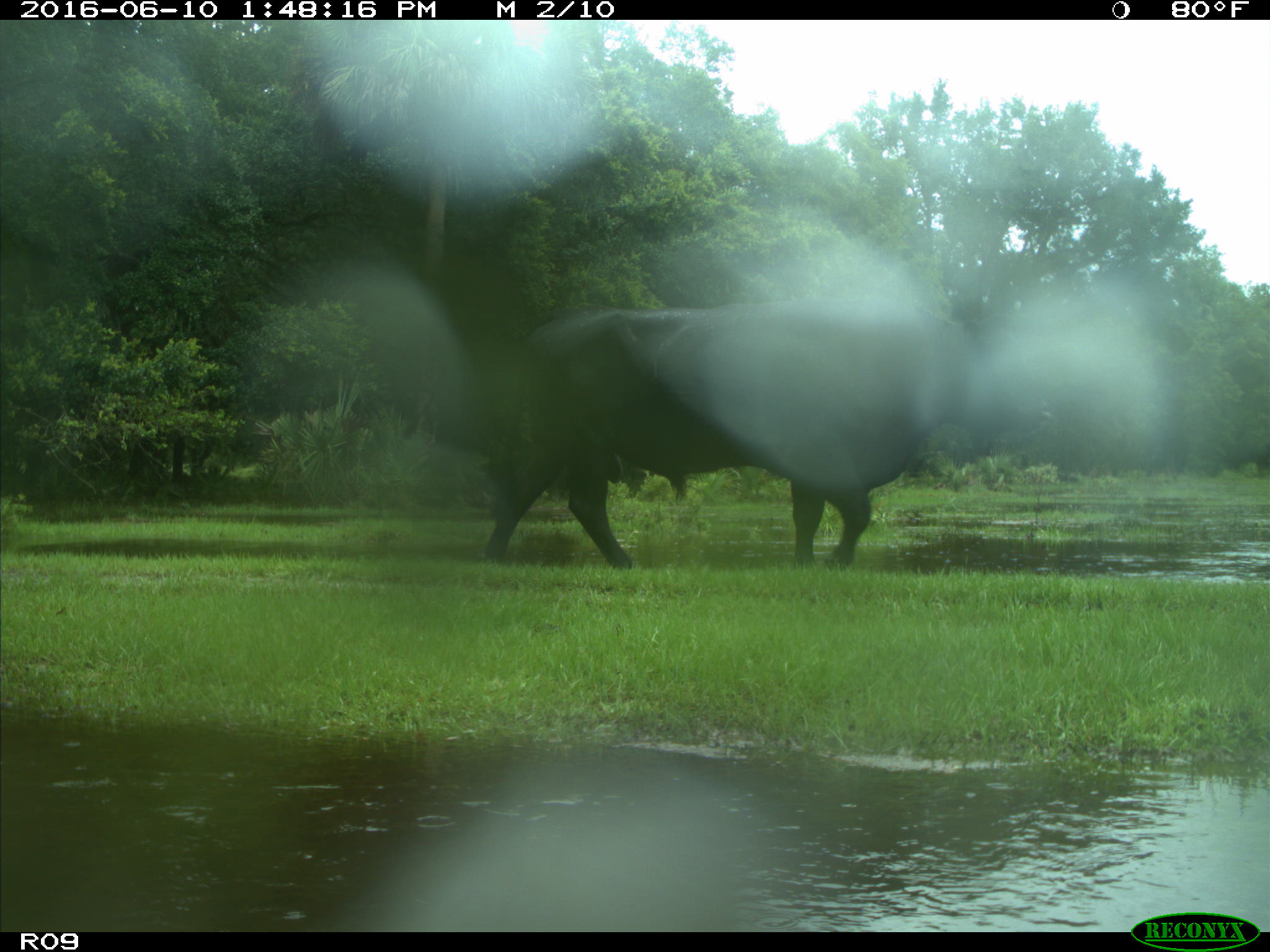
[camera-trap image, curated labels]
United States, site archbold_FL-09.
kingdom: Animalia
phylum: Chordata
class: Mammalia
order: Artiodactyla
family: Bovidae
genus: Bos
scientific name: Bos taurus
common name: domestic cow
Bos taurus (domestic cow).